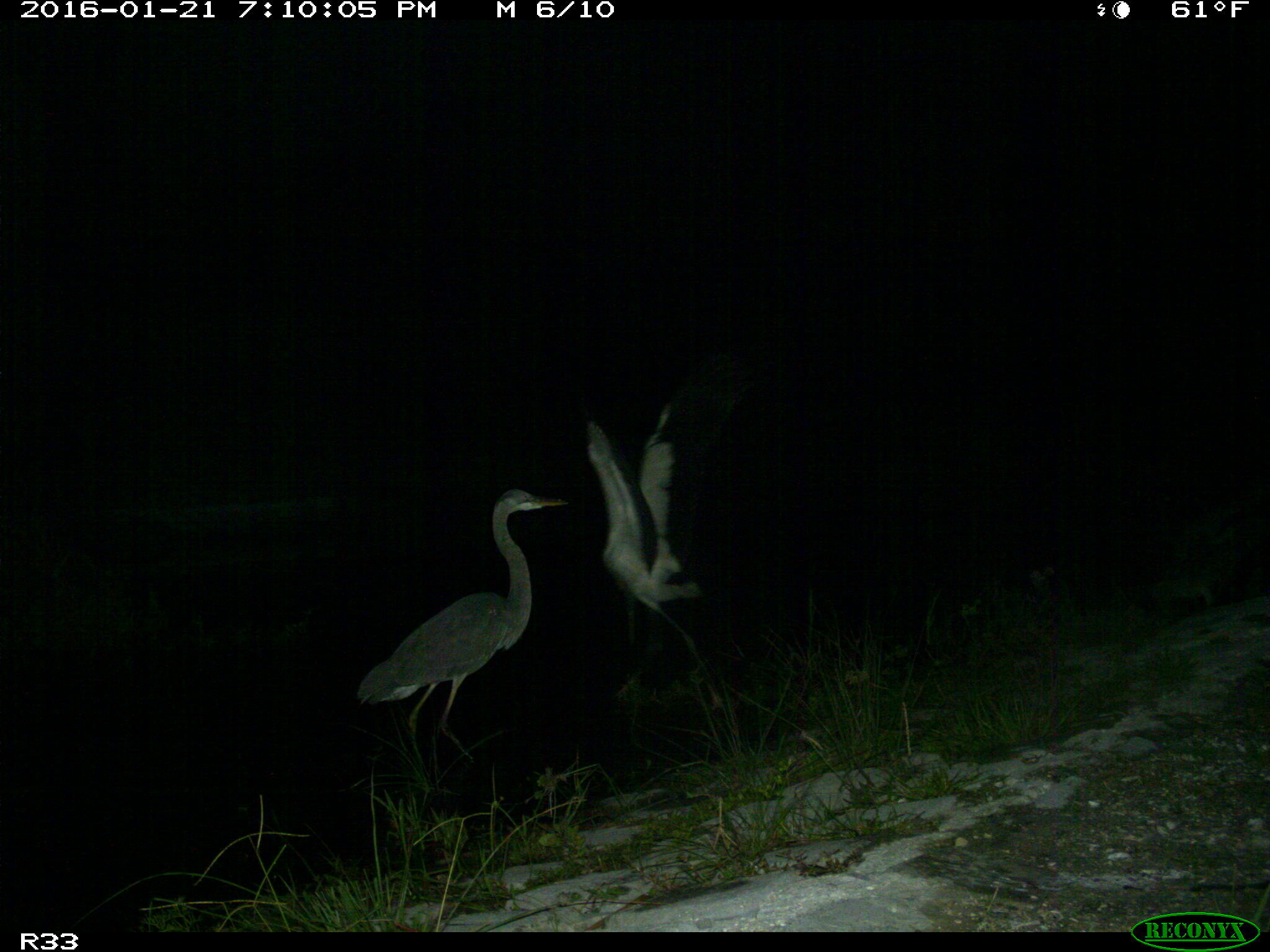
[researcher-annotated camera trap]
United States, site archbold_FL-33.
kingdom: Animalia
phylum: Chordata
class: Aves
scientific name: Aves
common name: birds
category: unidentified bird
Unidentified bird (birds) (Aves).